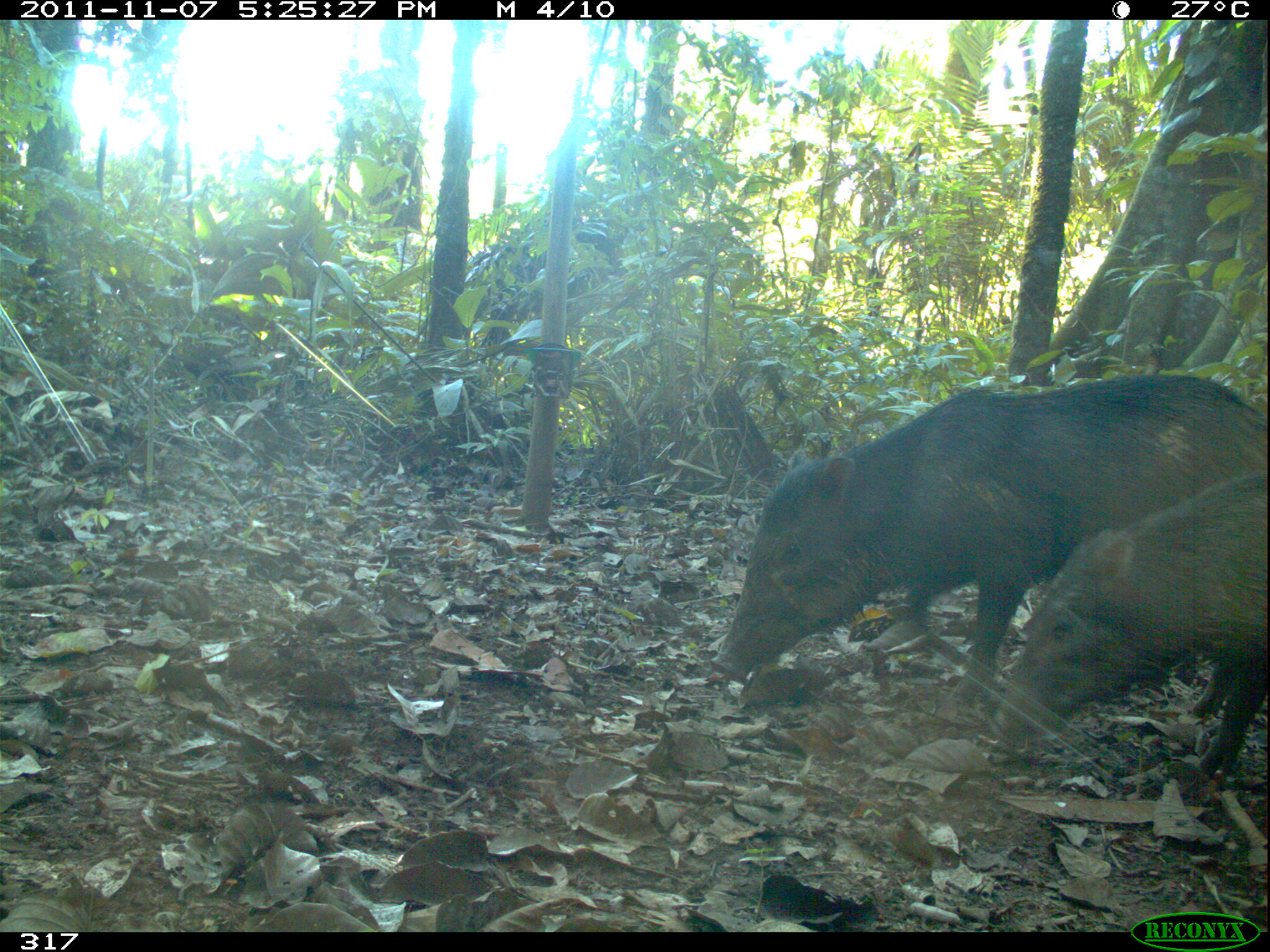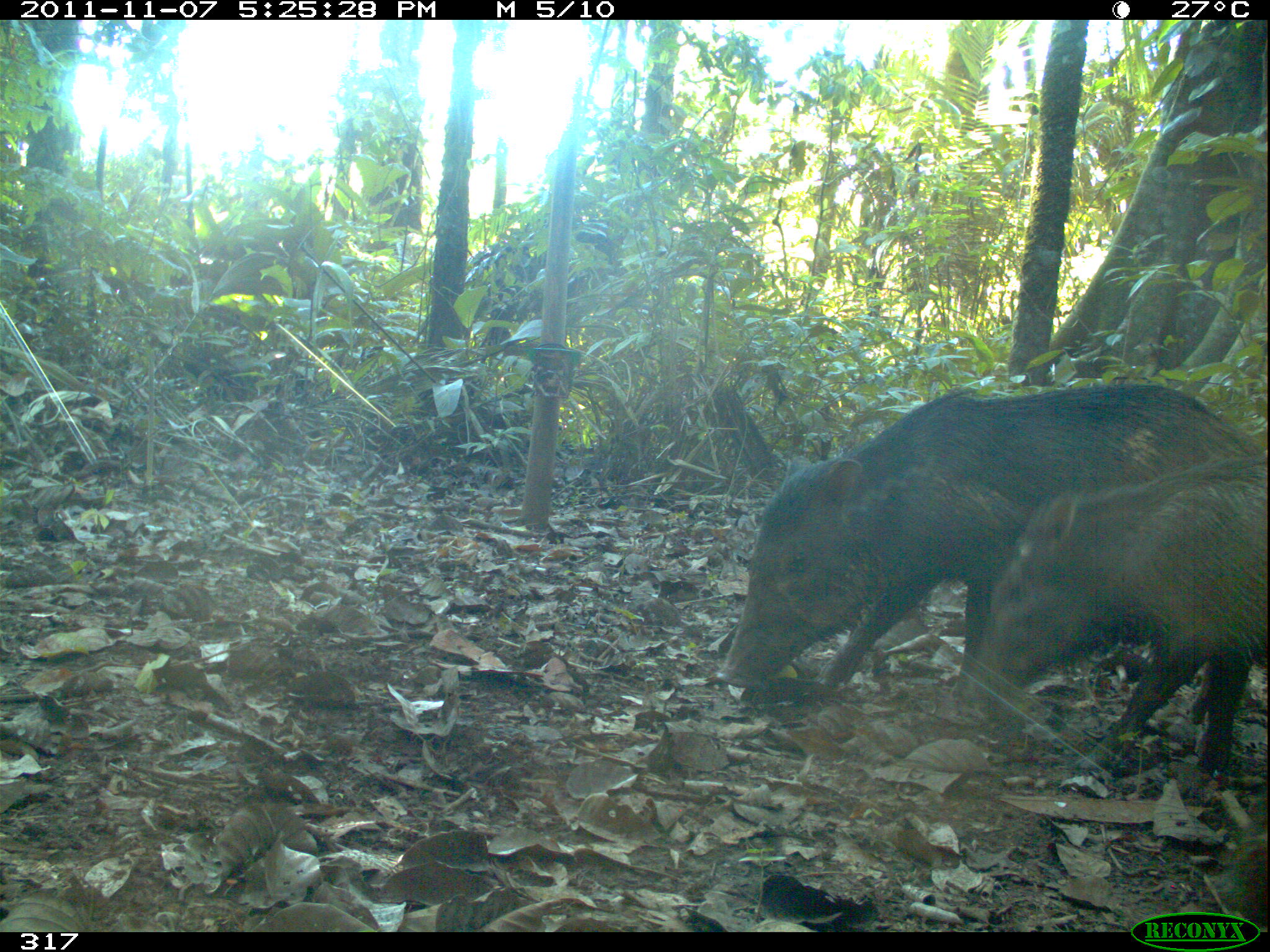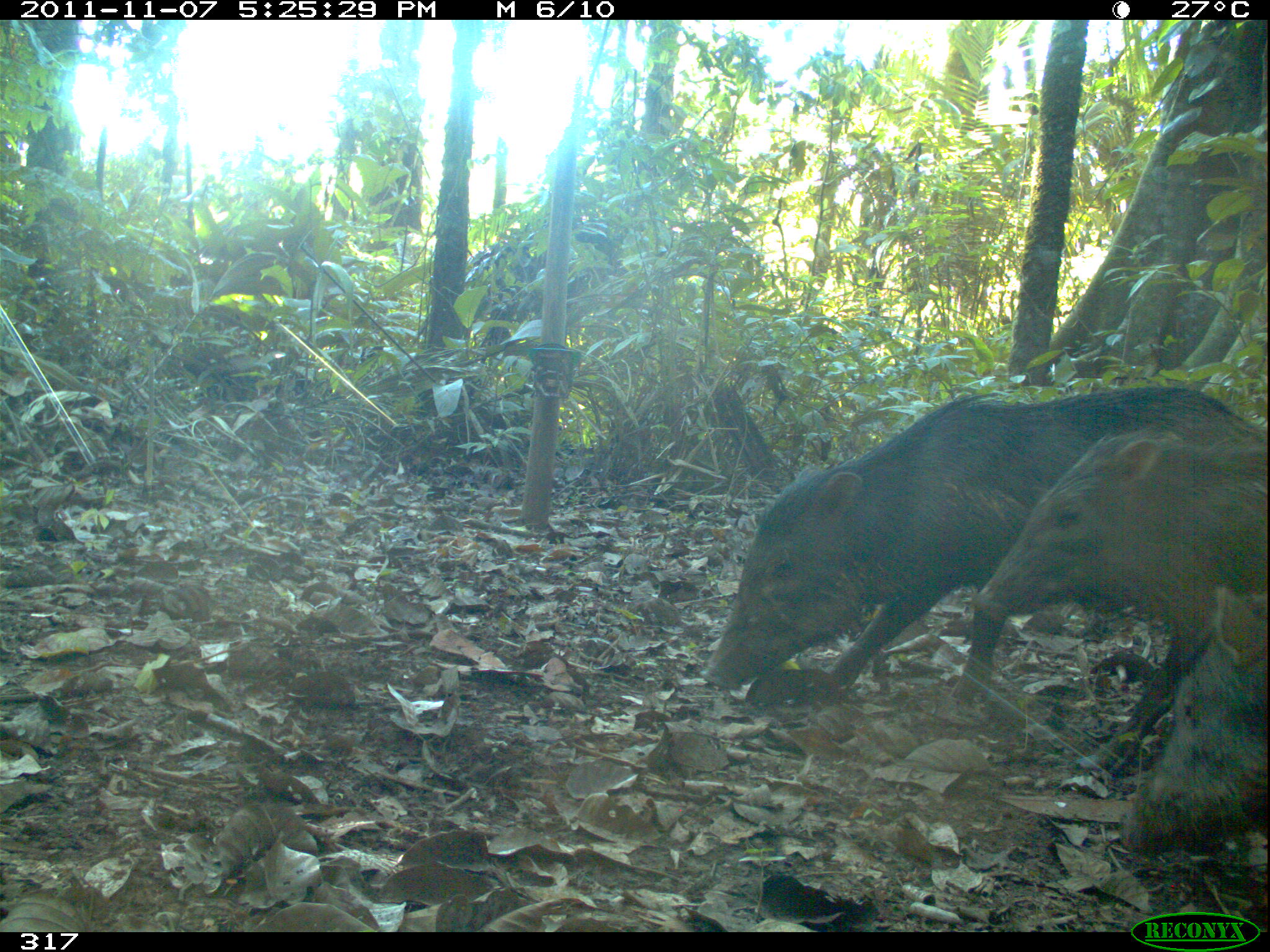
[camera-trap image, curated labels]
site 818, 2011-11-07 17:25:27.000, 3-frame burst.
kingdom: Animalia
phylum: Chordata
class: Mammalia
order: Artiodactyla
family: Tayassuidae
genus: Tayassu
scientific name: Tayassu pecari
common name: white-lipped peccary